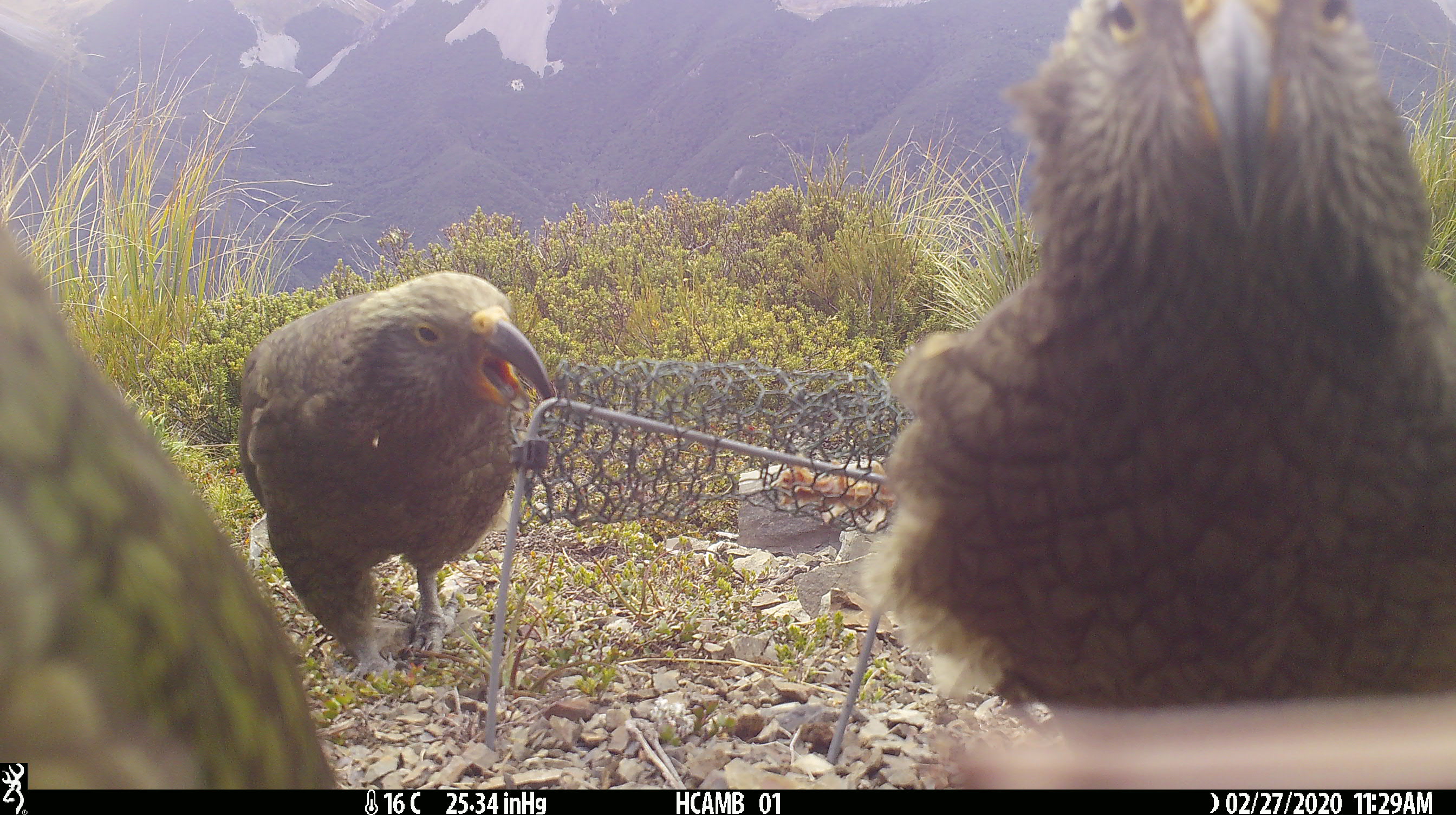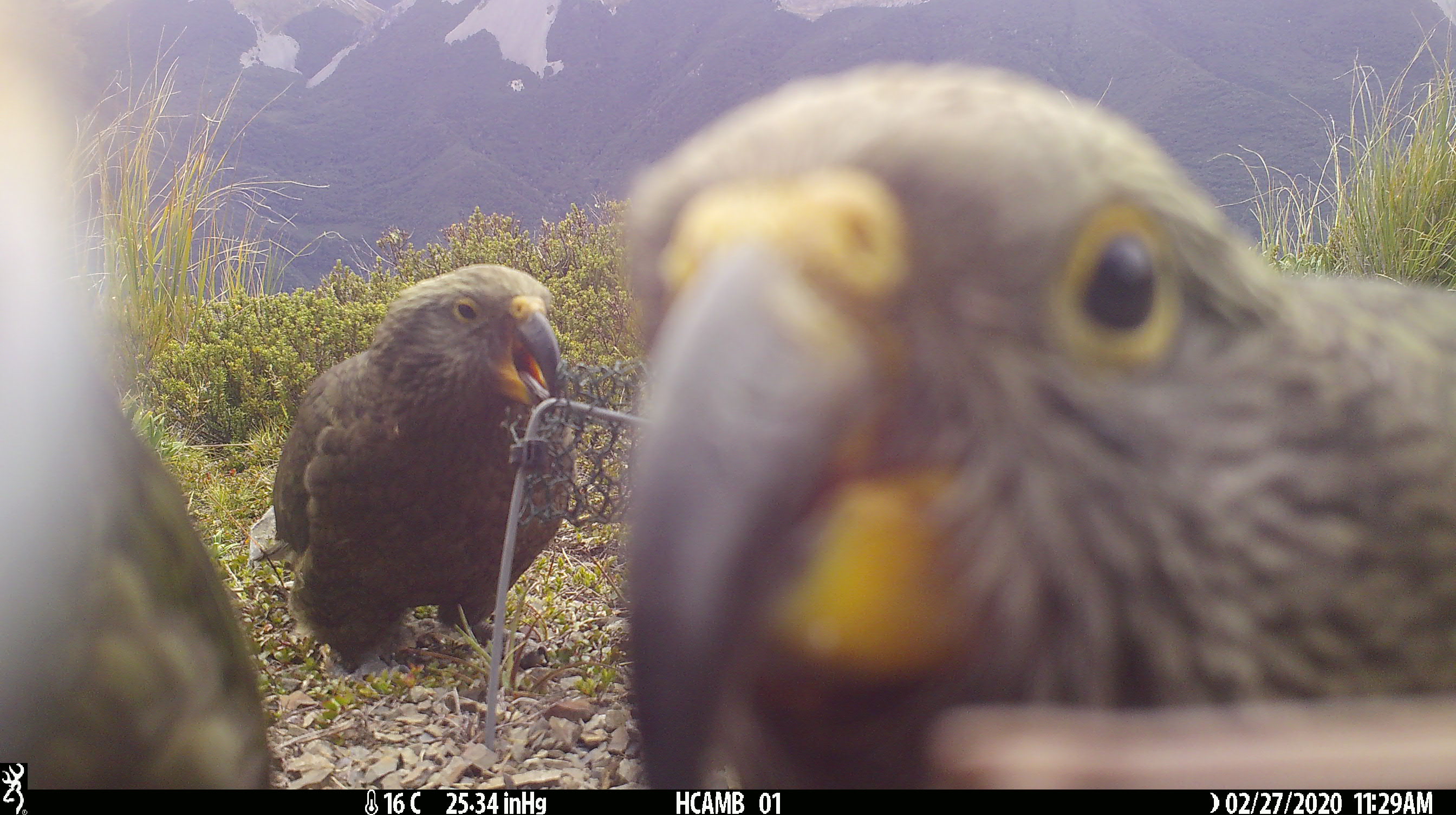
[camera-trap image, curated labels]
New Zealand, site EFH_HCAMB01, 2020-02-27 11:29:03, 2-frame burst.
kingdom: Animalia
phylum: Chordata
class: Aves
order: Psittaciformes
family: Strigopidae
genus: Nestor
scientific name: Nestor notabilis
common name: kea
Kea (Nestor notabilis).